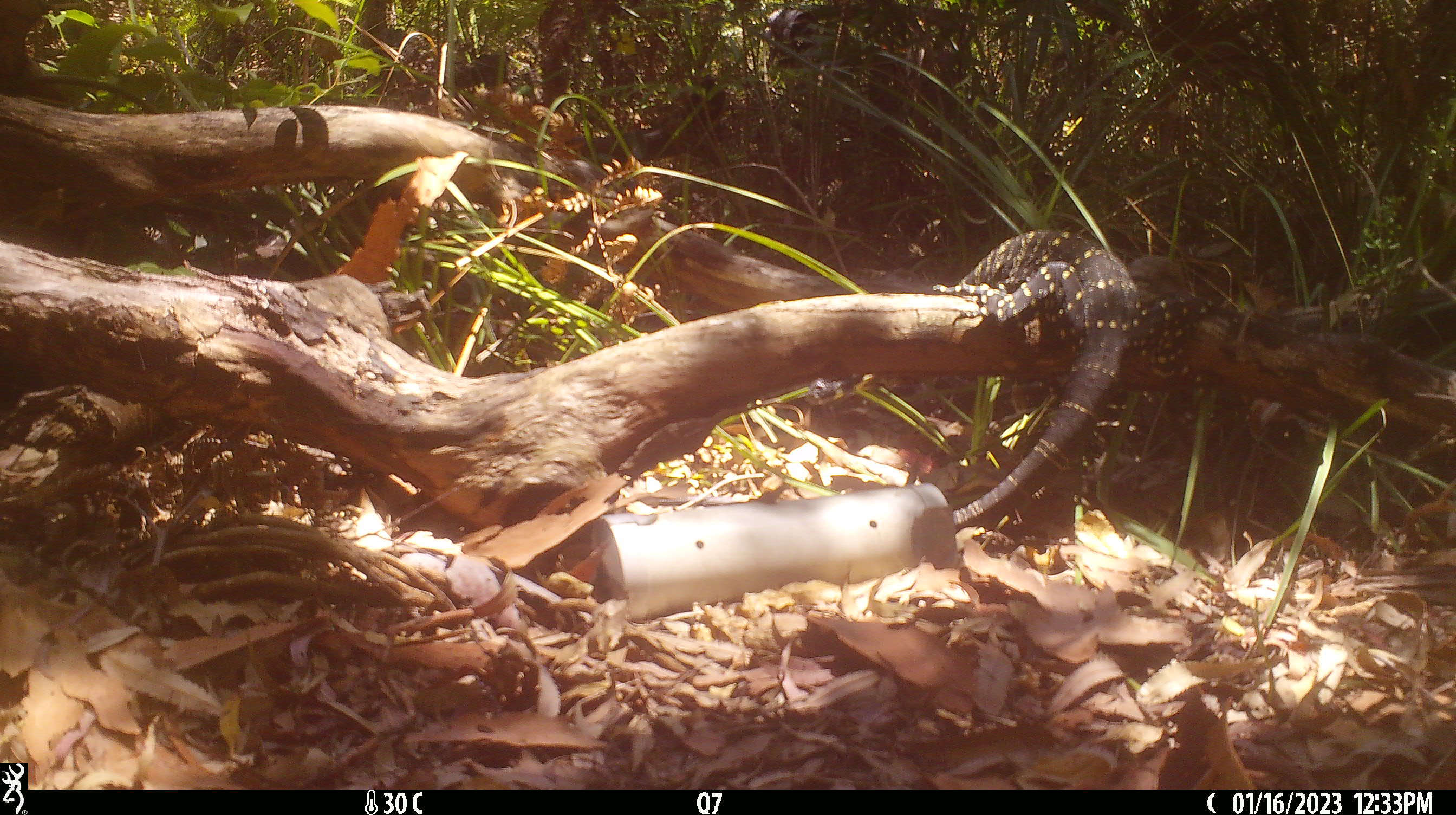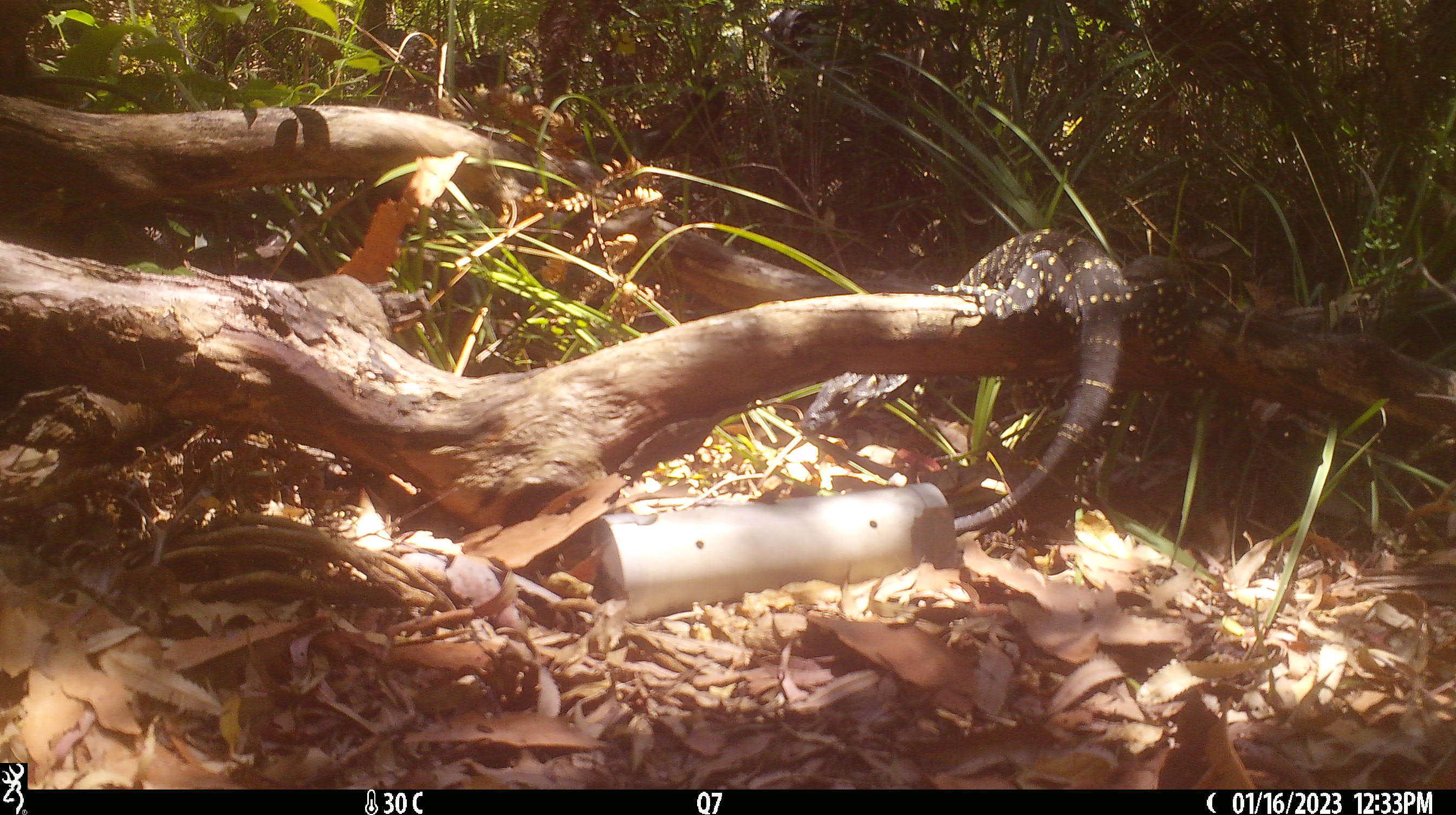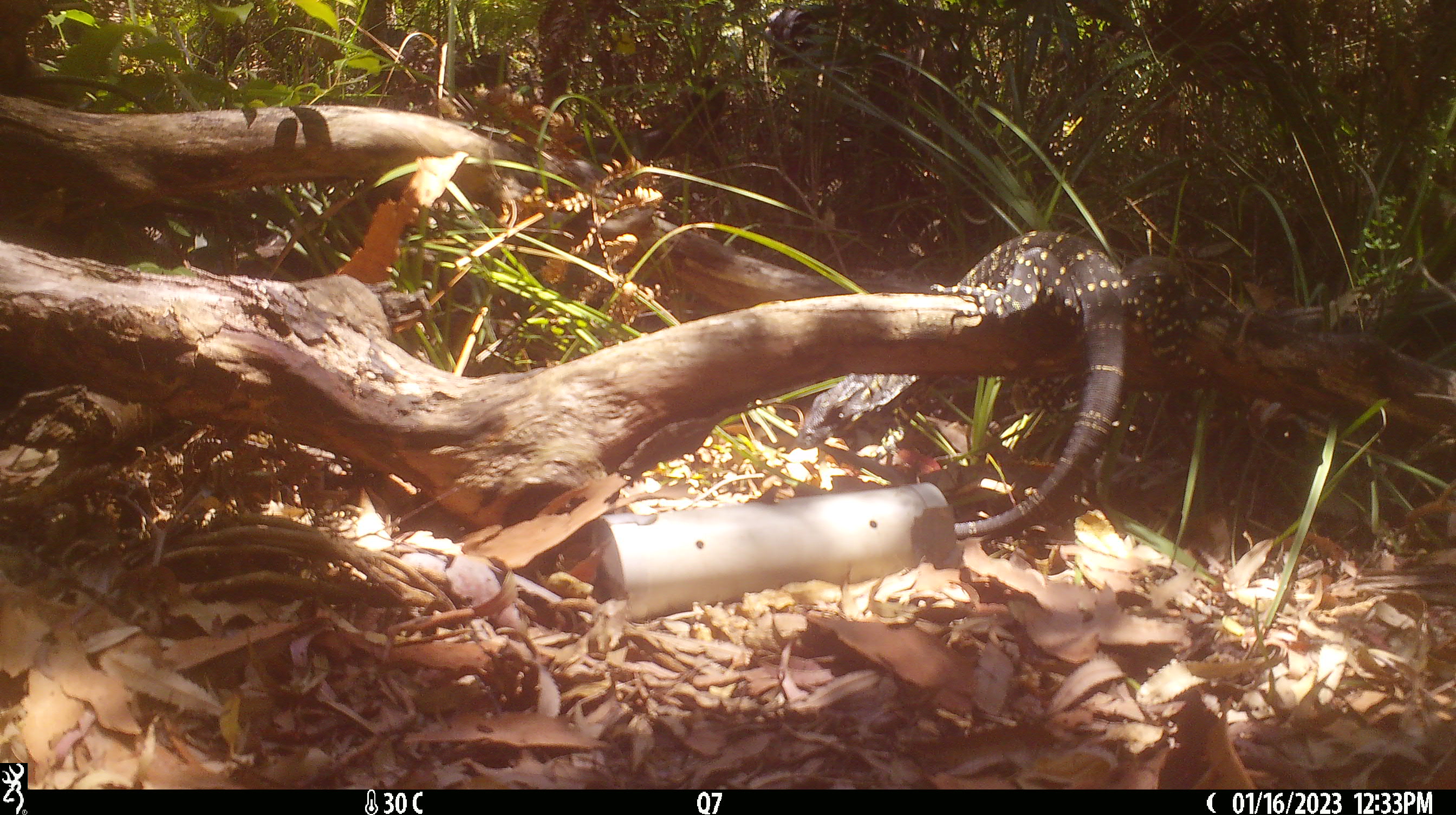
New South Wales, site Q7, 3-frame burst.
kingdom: Animalia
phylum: Chordata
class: Reptilia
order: Squamata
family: Varanidae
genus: Varanus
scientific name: Varanus varius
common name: lace monitor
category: goanna